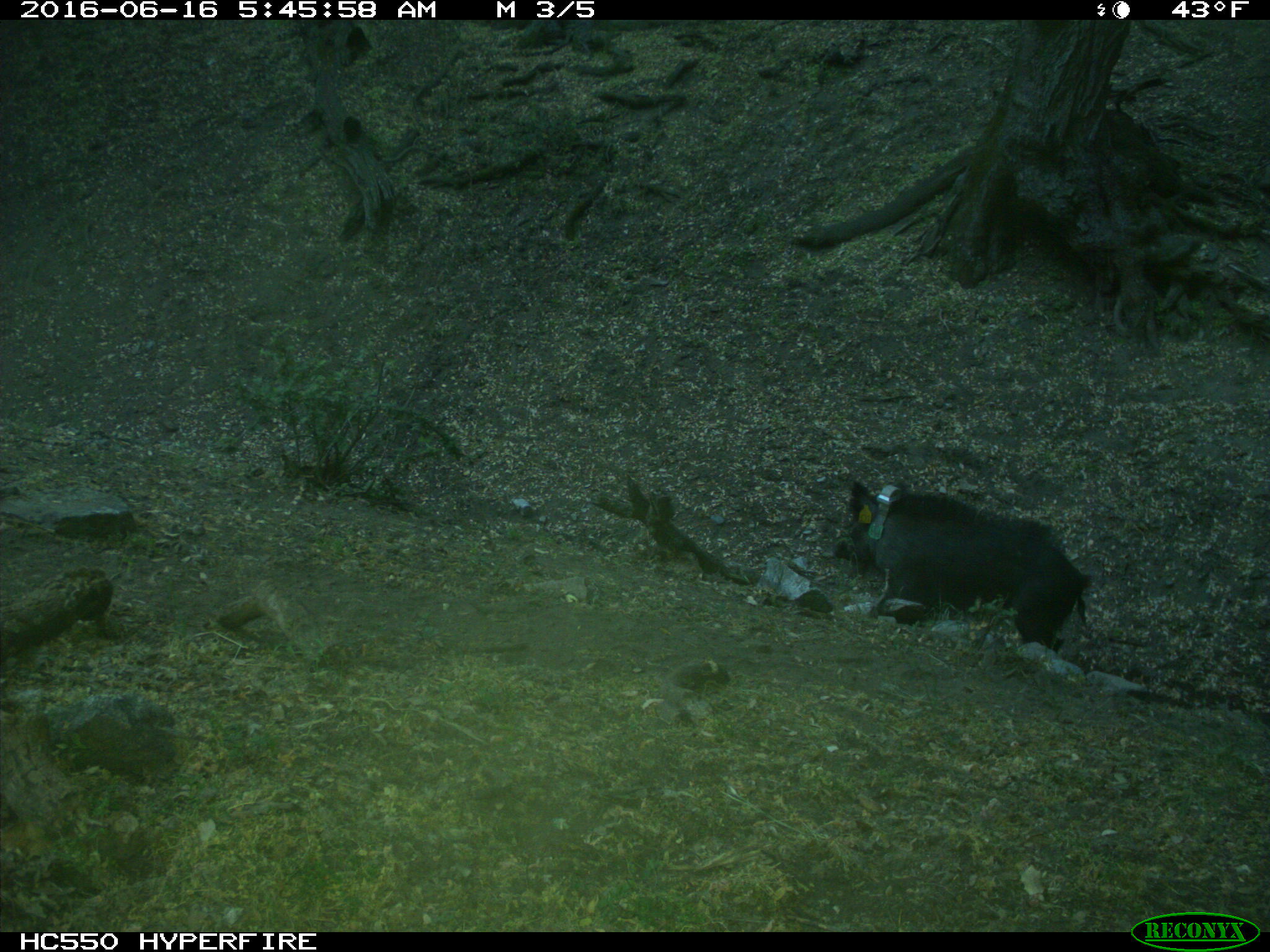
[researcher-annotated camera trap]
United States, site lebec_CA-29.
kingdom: Animalia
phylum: Chordata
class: Mammalia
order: Artiodactyla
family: Suidae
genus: Sus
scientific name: Sus scrofa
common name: wild boar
Sus scrofa (wild boar).